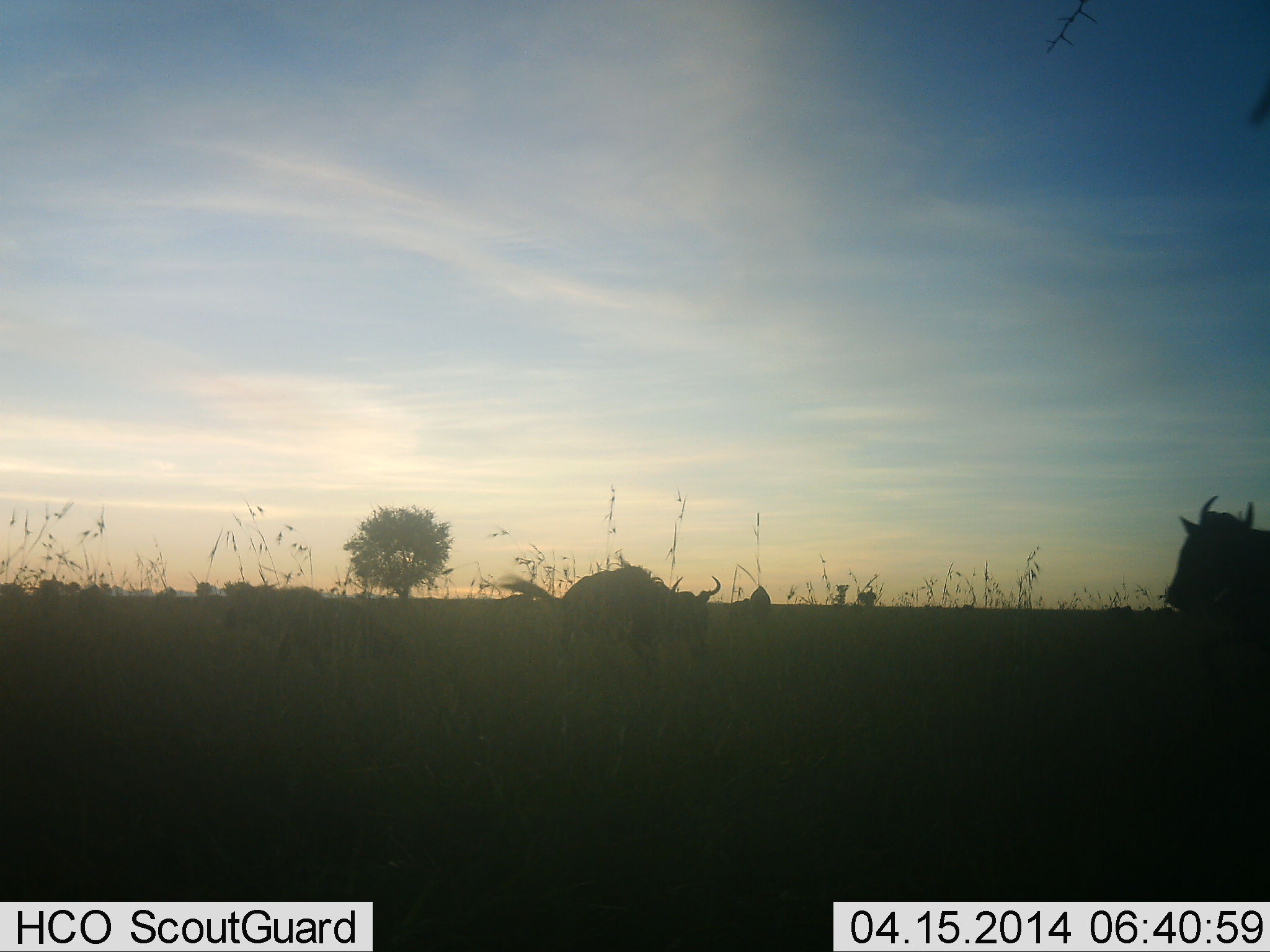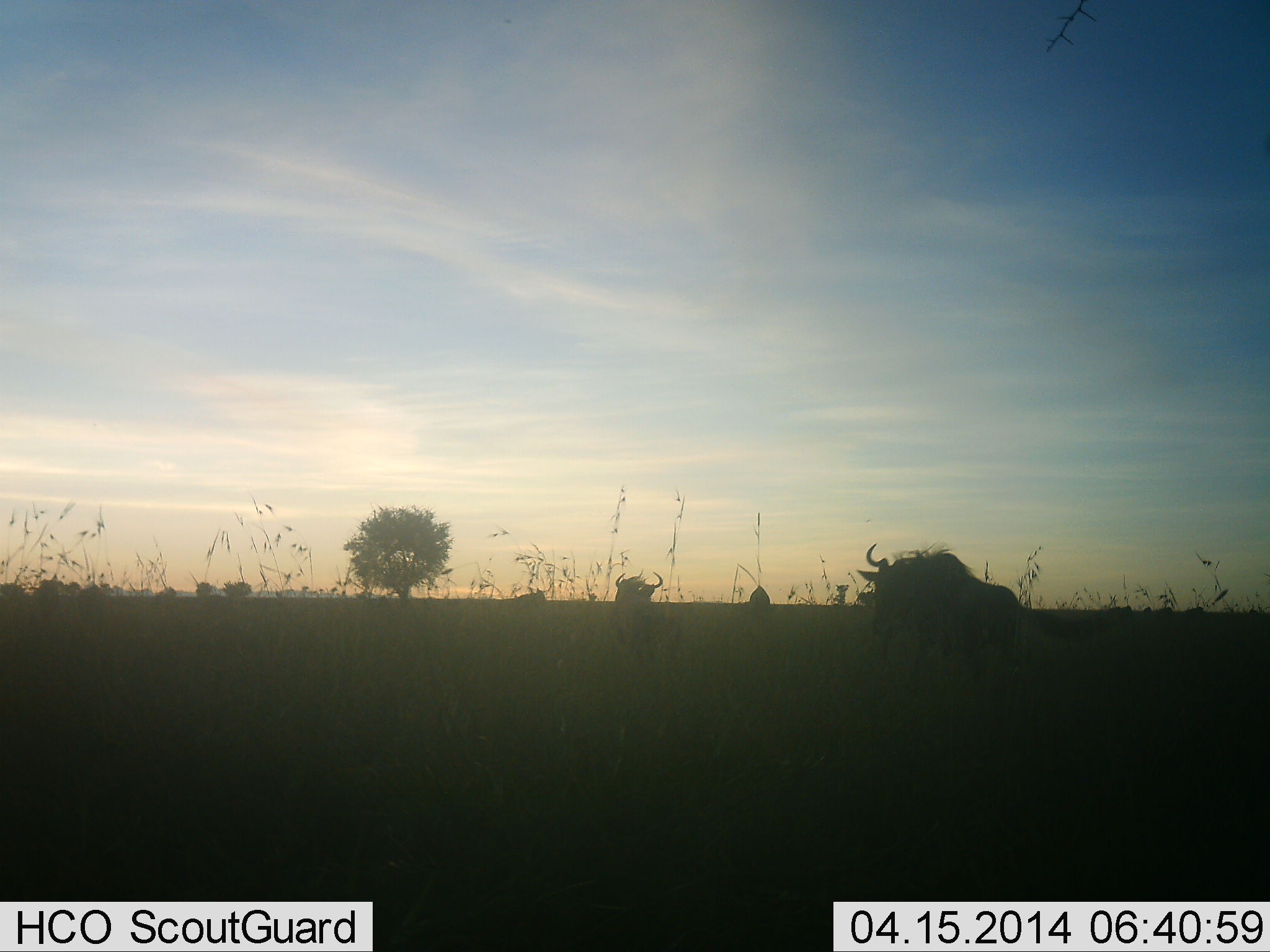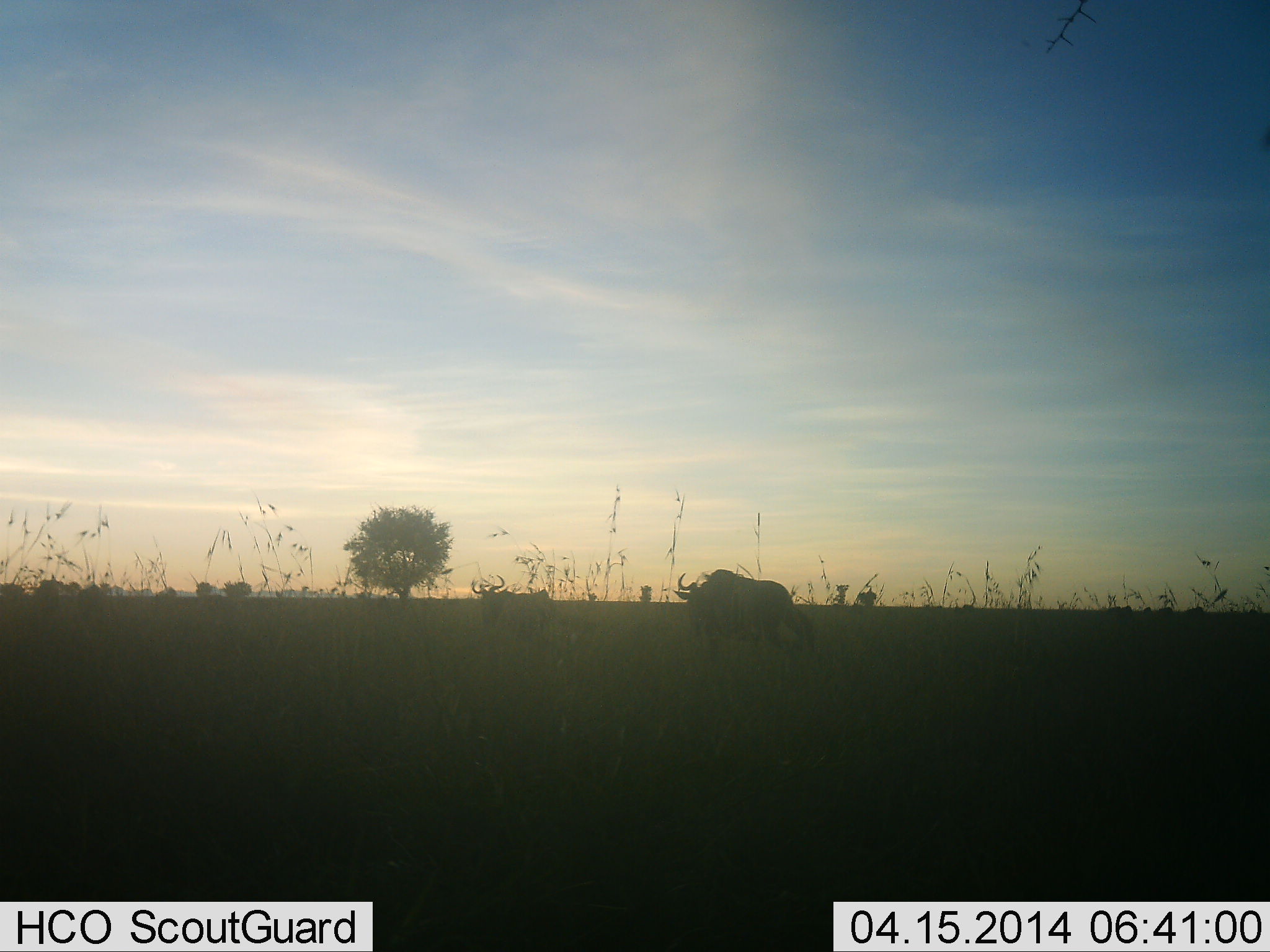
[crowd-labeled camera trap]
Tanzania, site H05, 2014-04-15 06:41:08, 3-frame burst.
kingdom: Animalia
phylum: Chordata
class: Mammalia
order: Artiodactyla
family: Bovidae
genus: Connochaetes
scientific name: Connochaetes taurinus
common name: blue wildebeest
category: wildebeest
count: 3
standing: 25%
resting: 0%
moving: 79%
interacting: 8%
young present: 4%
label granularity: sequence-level